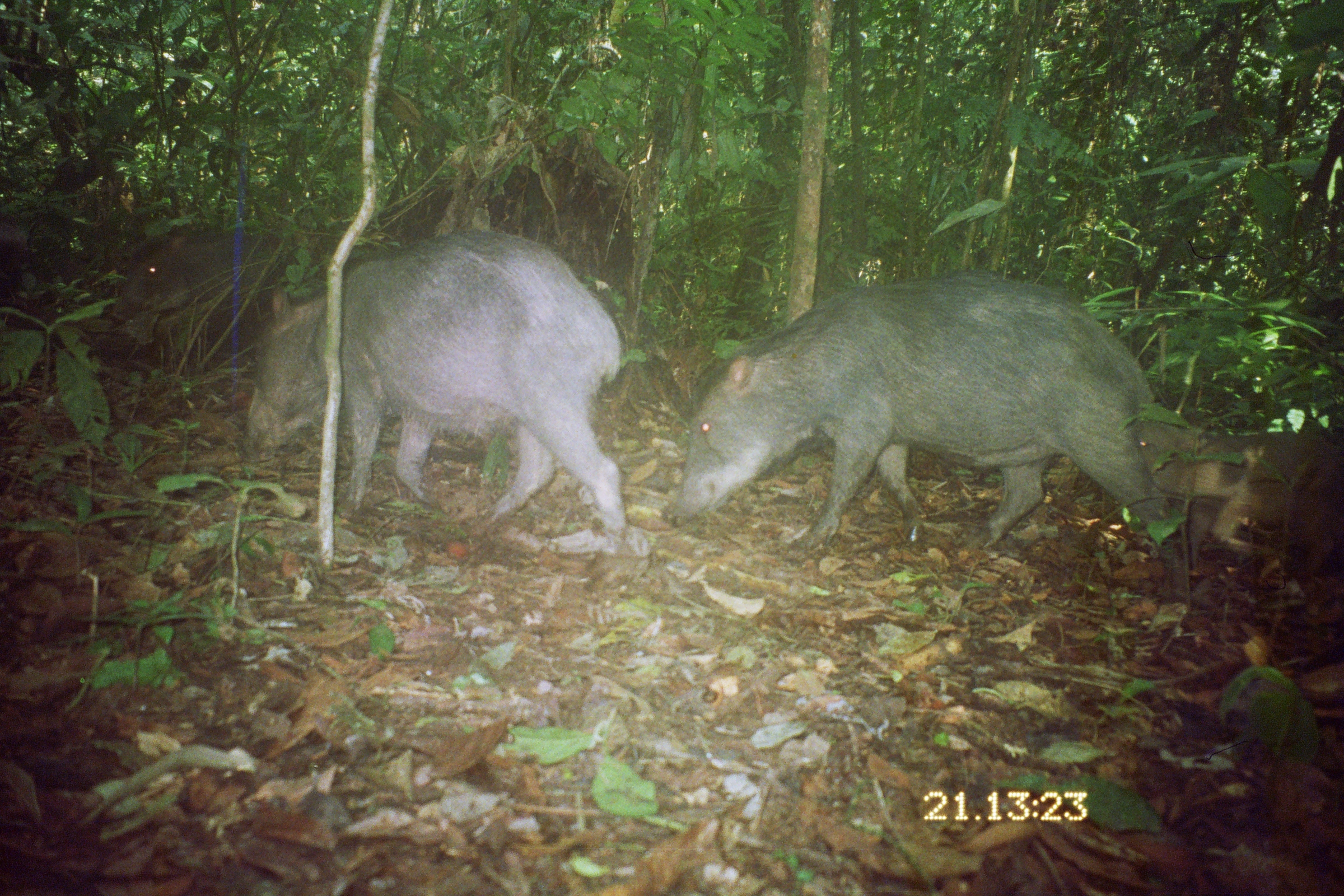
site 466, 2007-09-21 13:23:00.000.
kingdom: Animalia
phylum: Chordata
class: Mammalia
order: Artiodactyla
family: Tayassuidae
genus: Tayassu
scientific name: Tayassu pecari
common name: white-lipped peccary